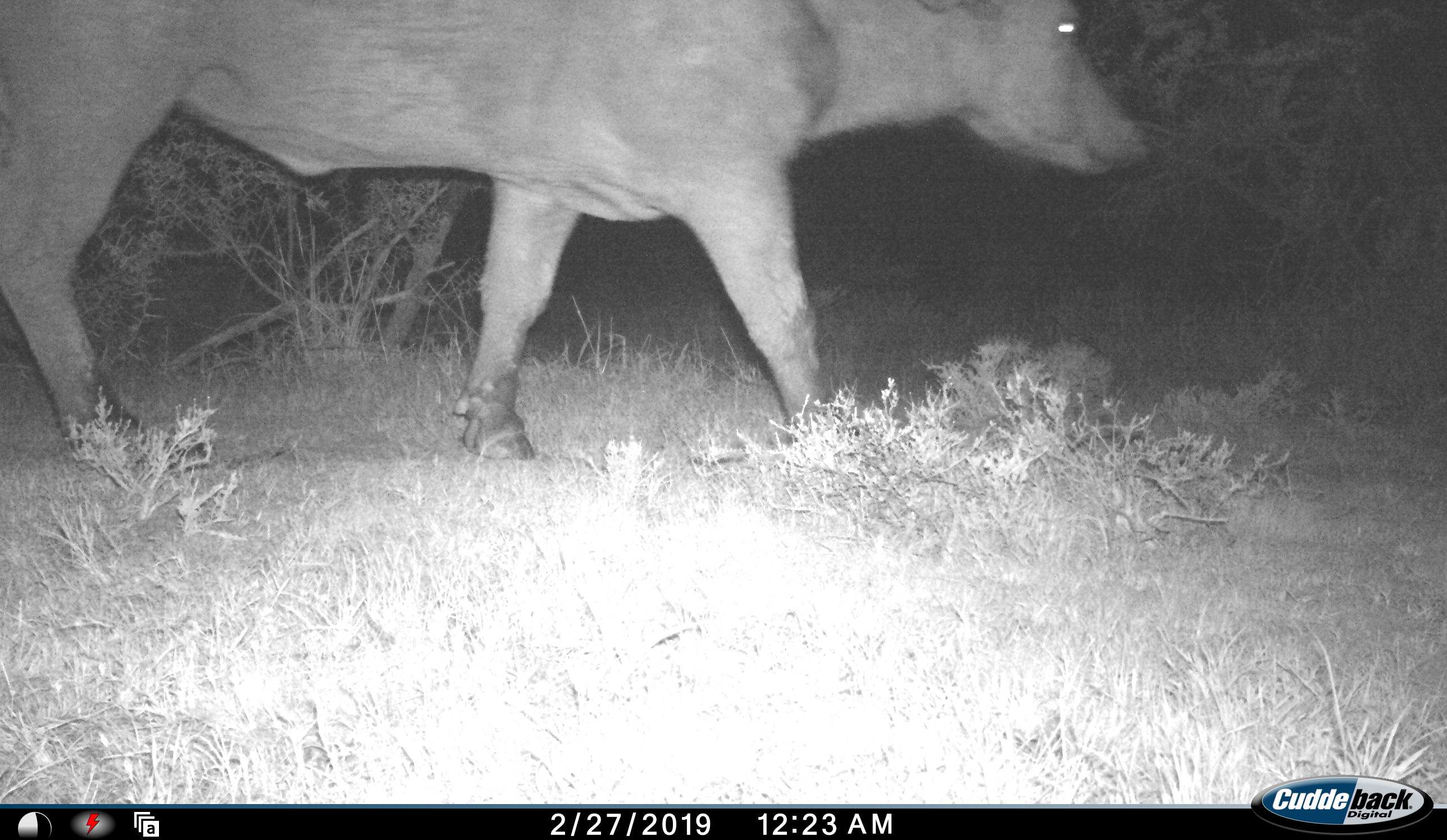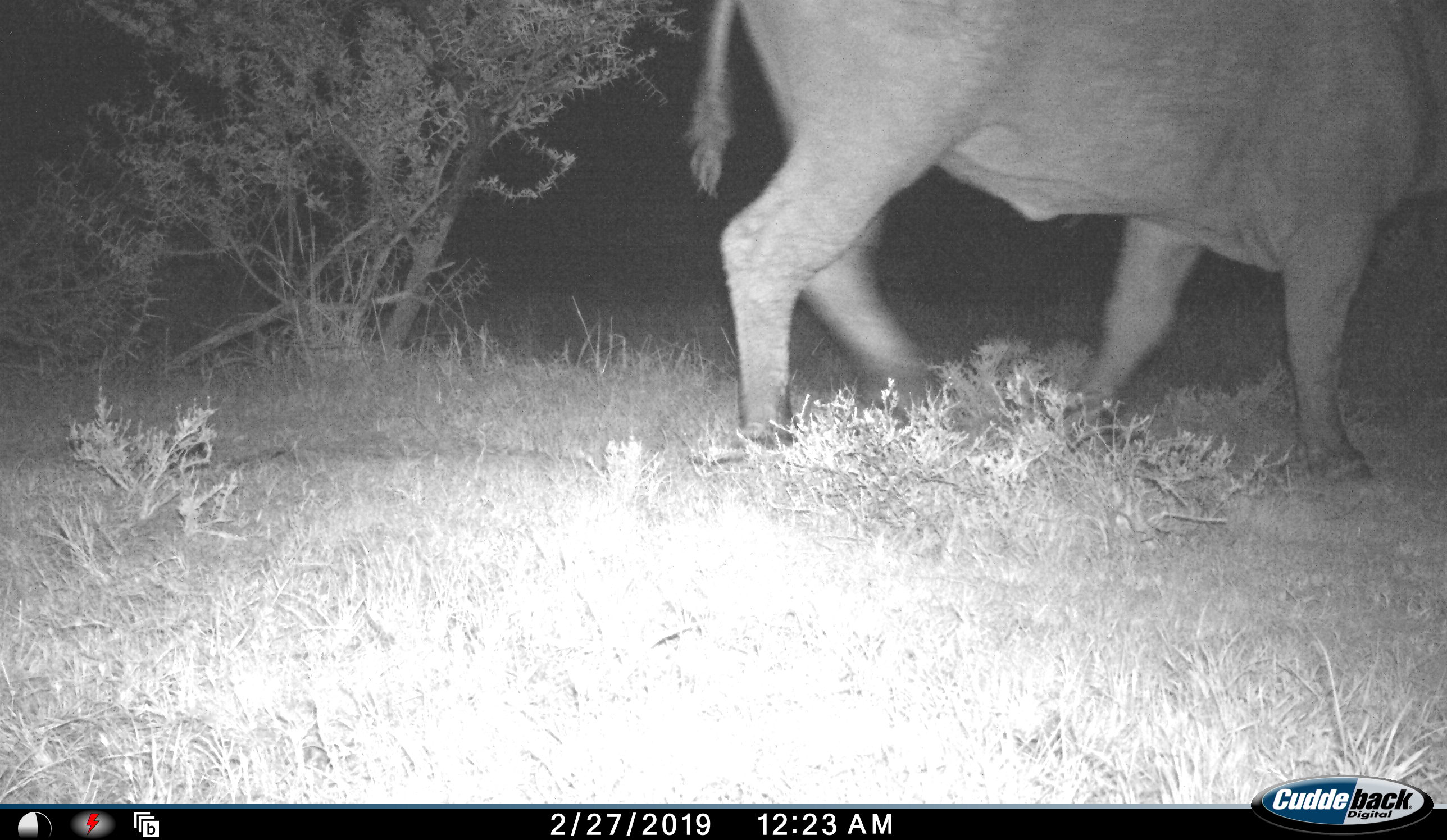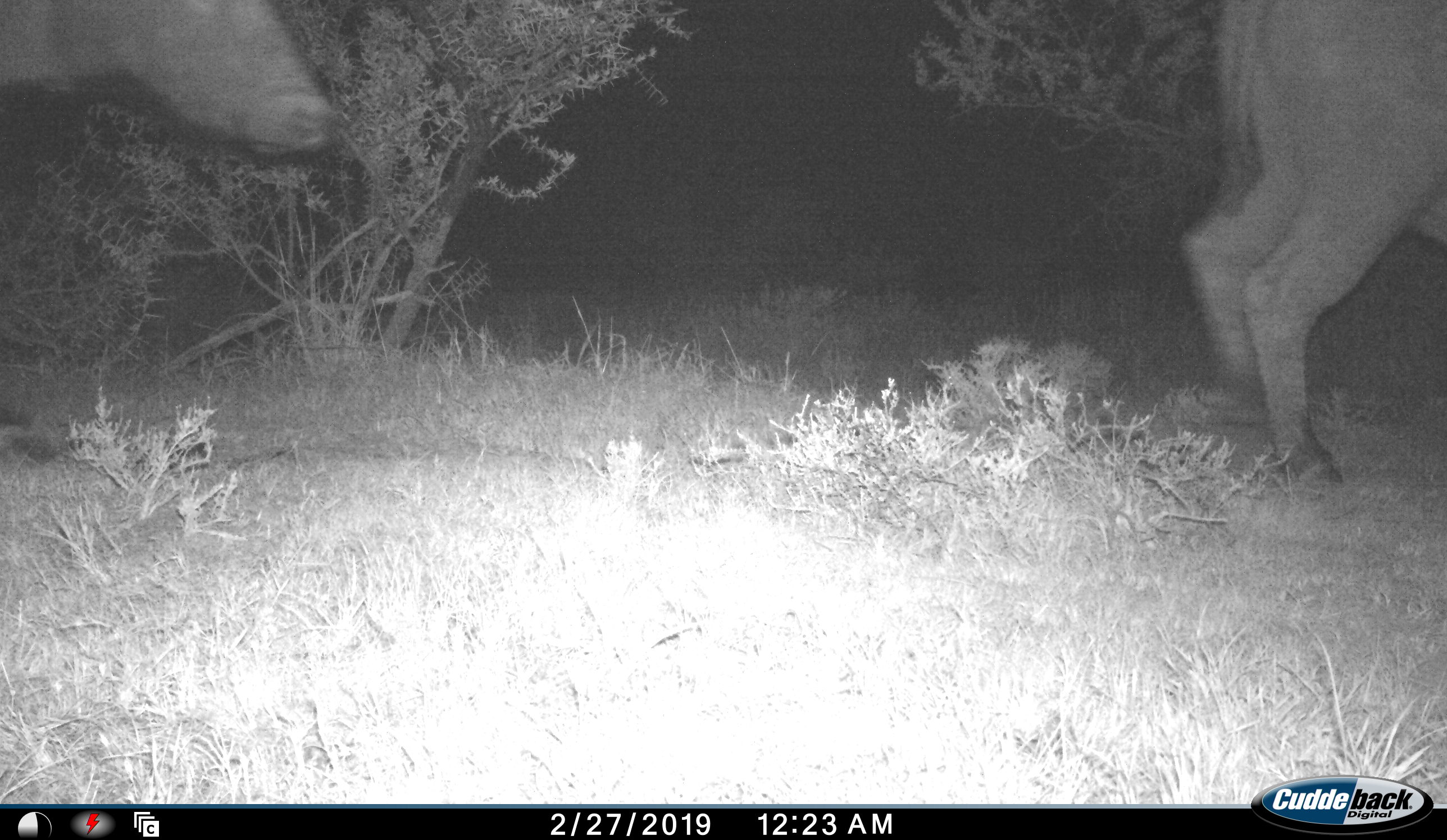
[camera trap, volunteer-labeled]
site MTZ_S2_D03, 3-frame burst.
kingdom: Animalia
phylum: Chordata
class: Mammalia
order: Artiodactyla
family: Bovidae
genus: Syncerus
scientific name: Syncerus caffer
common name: african buffalo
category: buffalo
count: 2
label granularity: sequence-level